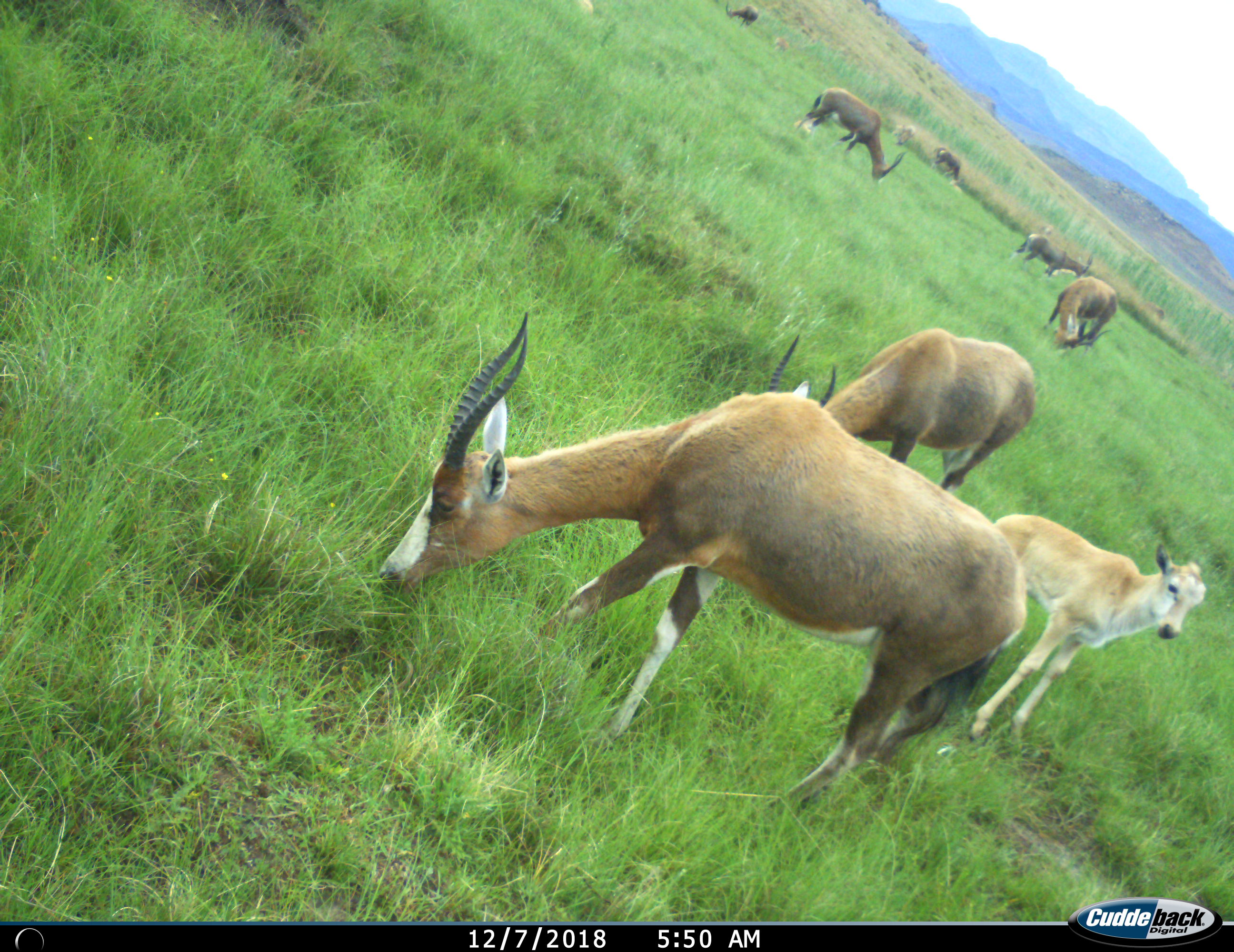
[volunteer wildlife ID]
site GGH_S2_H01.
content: unidentified animal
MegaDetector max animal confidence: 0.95